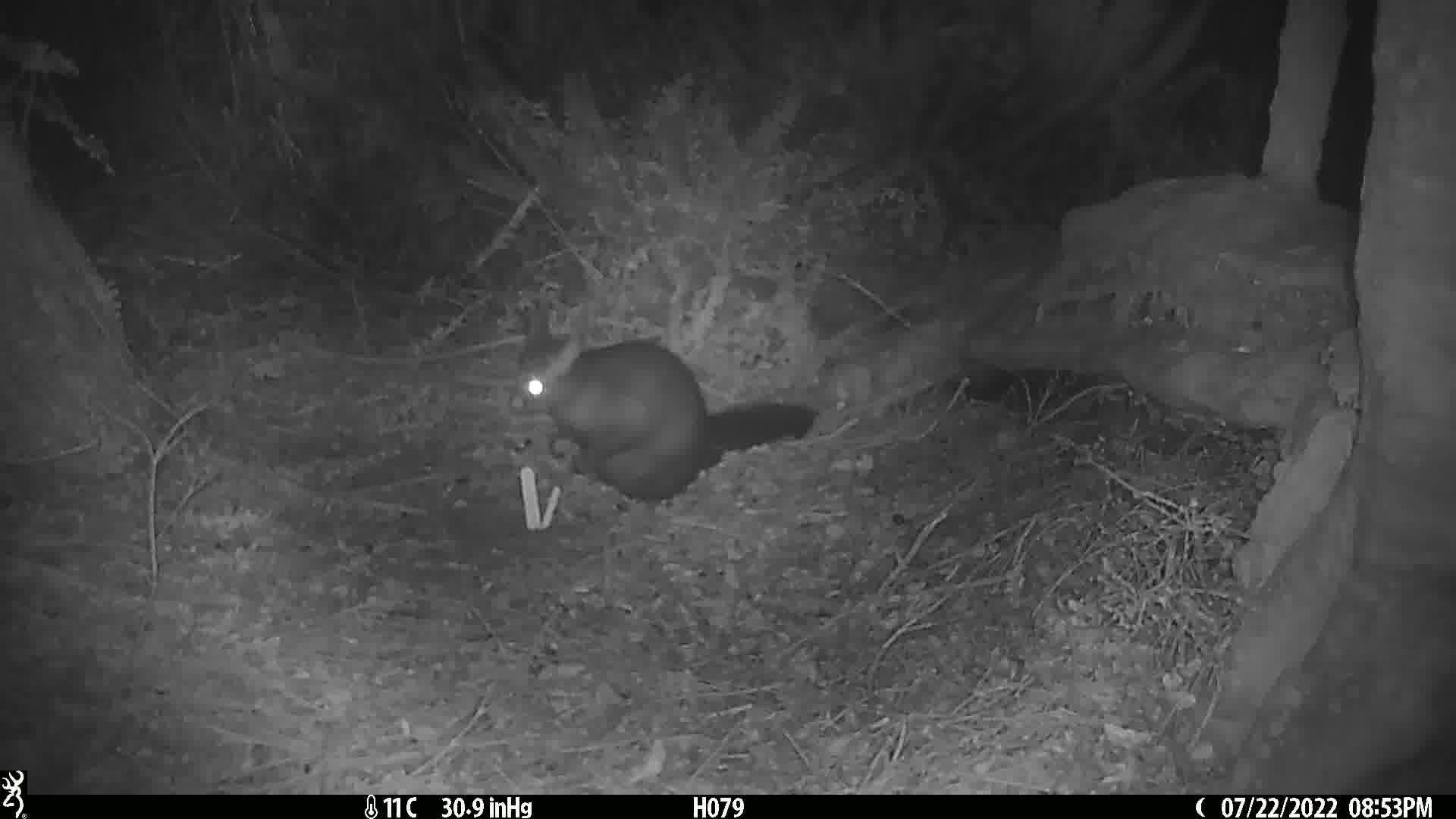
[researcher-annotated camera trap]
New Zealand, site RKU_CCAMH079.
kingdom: Animalia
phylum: Chordata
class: Mammalia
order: Diprotodontia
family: Phalangeridae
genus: Trichosurus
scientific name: Trichosurus vulpecula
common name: common brushtail possum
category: possum